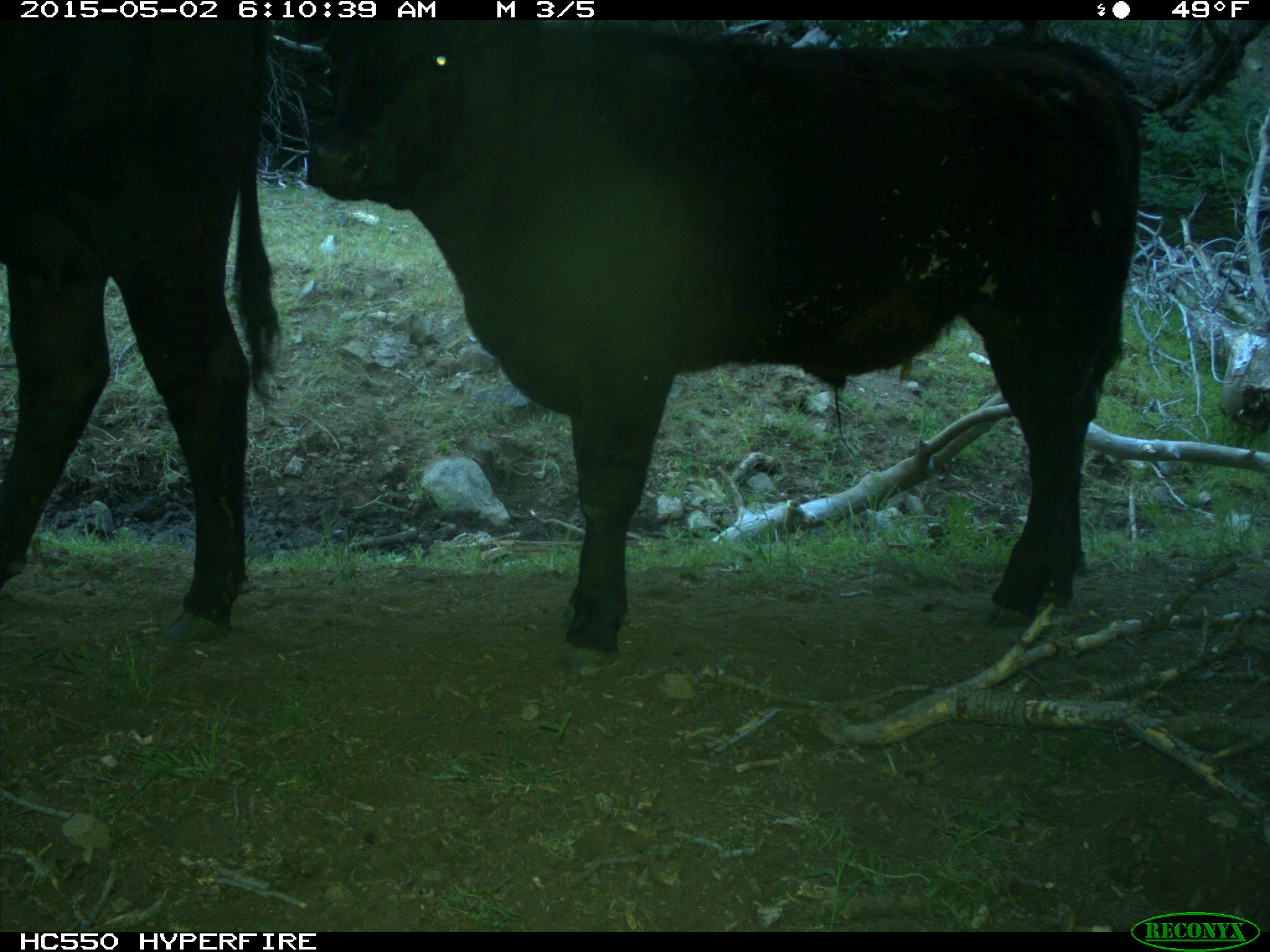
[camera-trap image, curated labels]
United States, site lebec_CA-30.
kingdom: Animalia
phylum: Chordata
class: Mammalia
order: Artiodactyla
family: Bovidae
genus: Bos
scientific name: Bos taurus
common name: domestic cow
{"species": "Bos taurus (domestic cow)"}